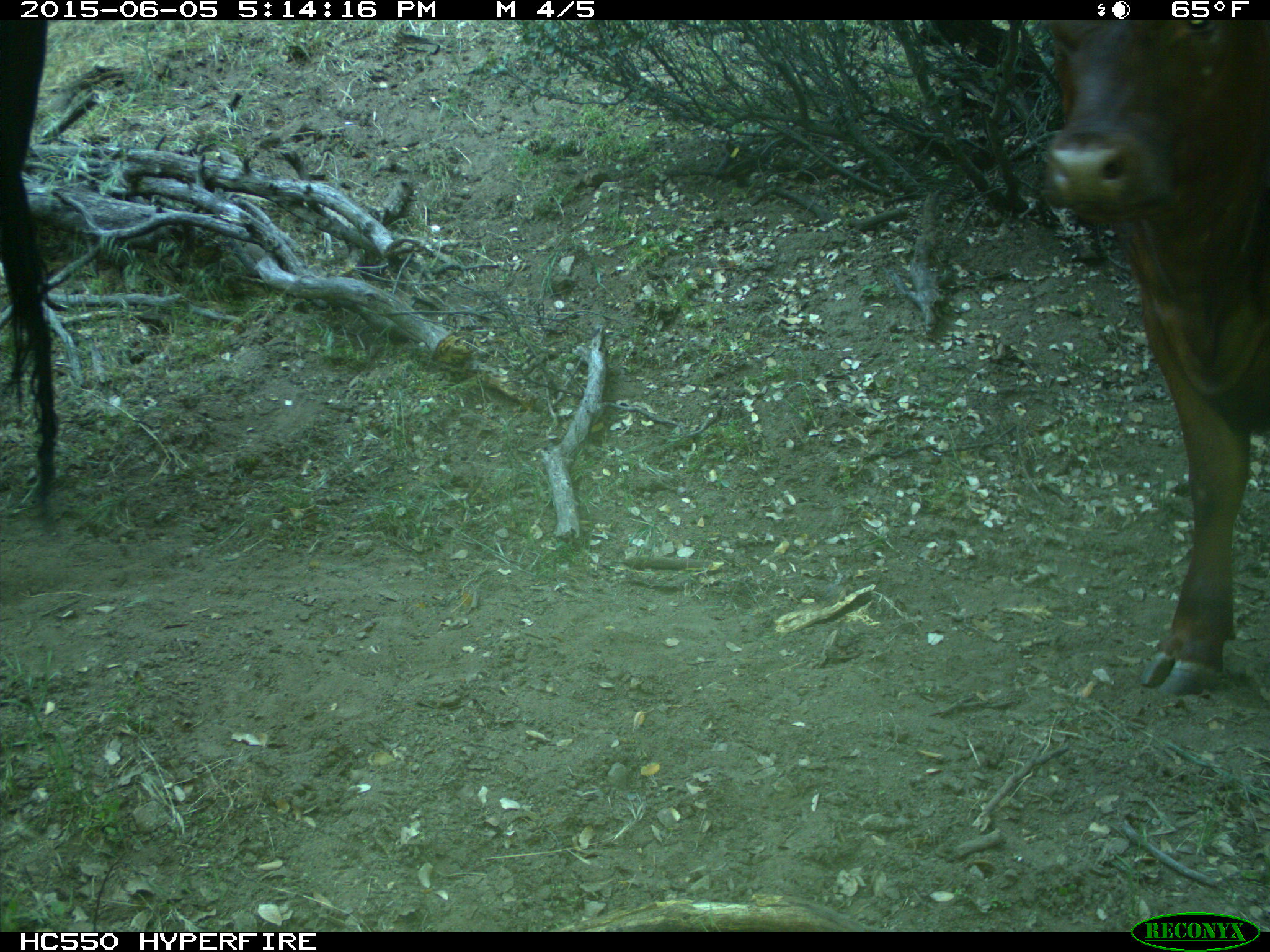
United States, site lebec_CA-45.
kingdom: Animalia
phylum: Chordata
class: Mammalia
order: Artiodactyla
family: Bovidae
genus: Bos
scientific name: Bos taurus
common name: domestic cow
Bos taurus (domestic cow).